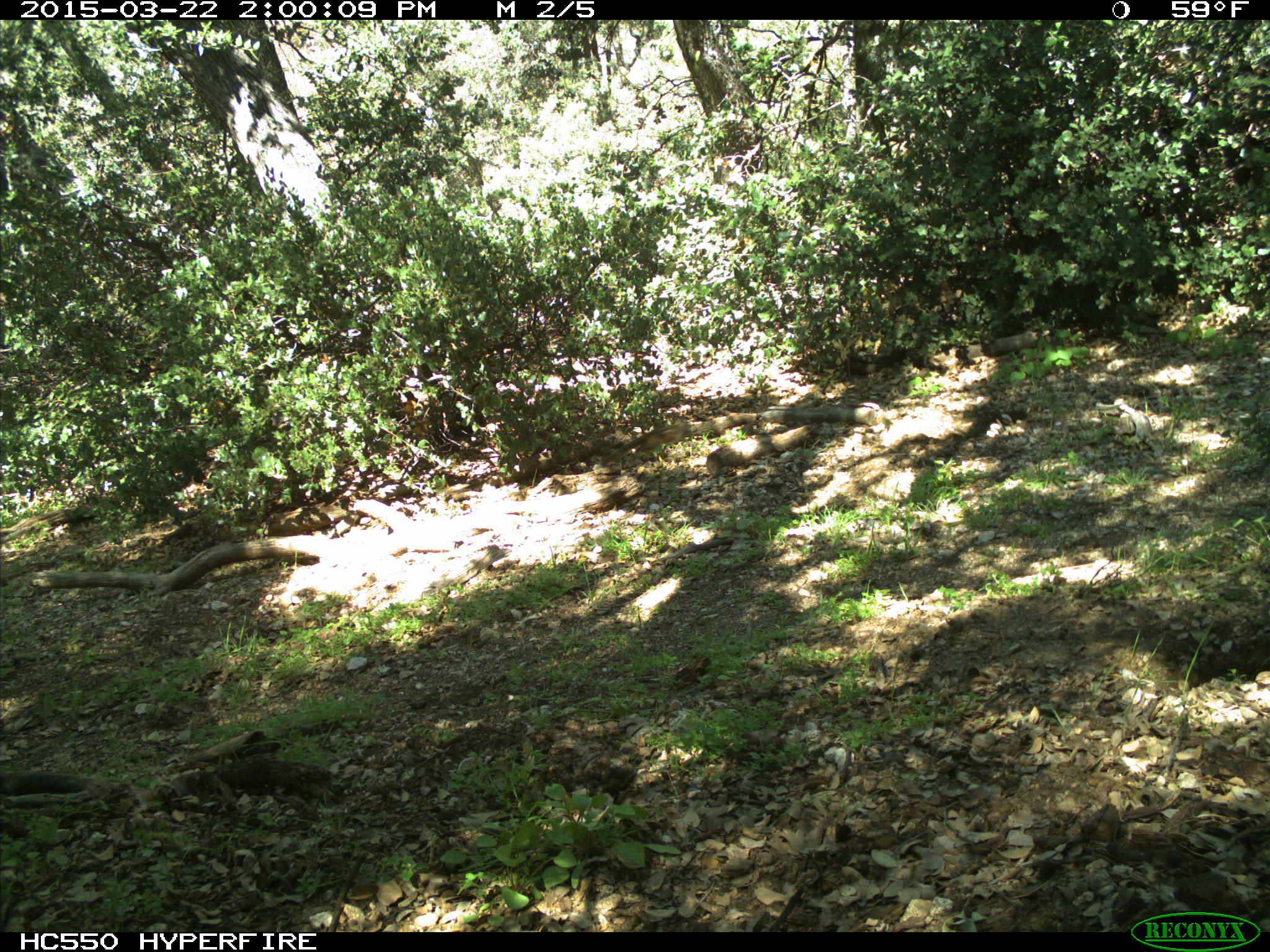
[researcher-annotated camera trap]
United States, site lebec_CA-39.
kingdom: Animalia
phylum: Chordata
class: Mammalia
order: Rodentia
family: Sciuridae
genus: Tamias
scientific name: Tamias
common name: chipmunk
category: unidentified chipmunk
Unidentified chipmunk (chipmunk) (Tamias).